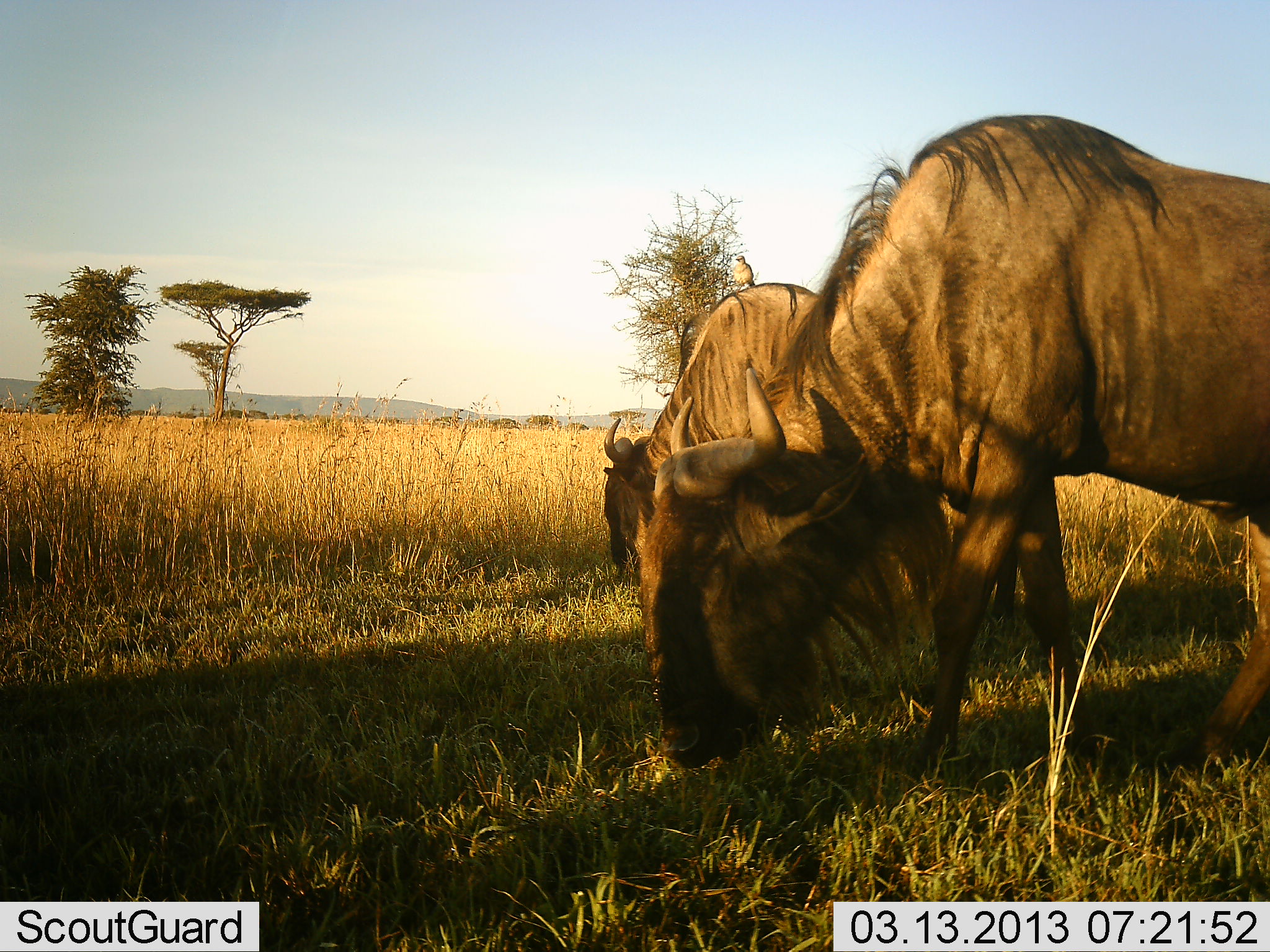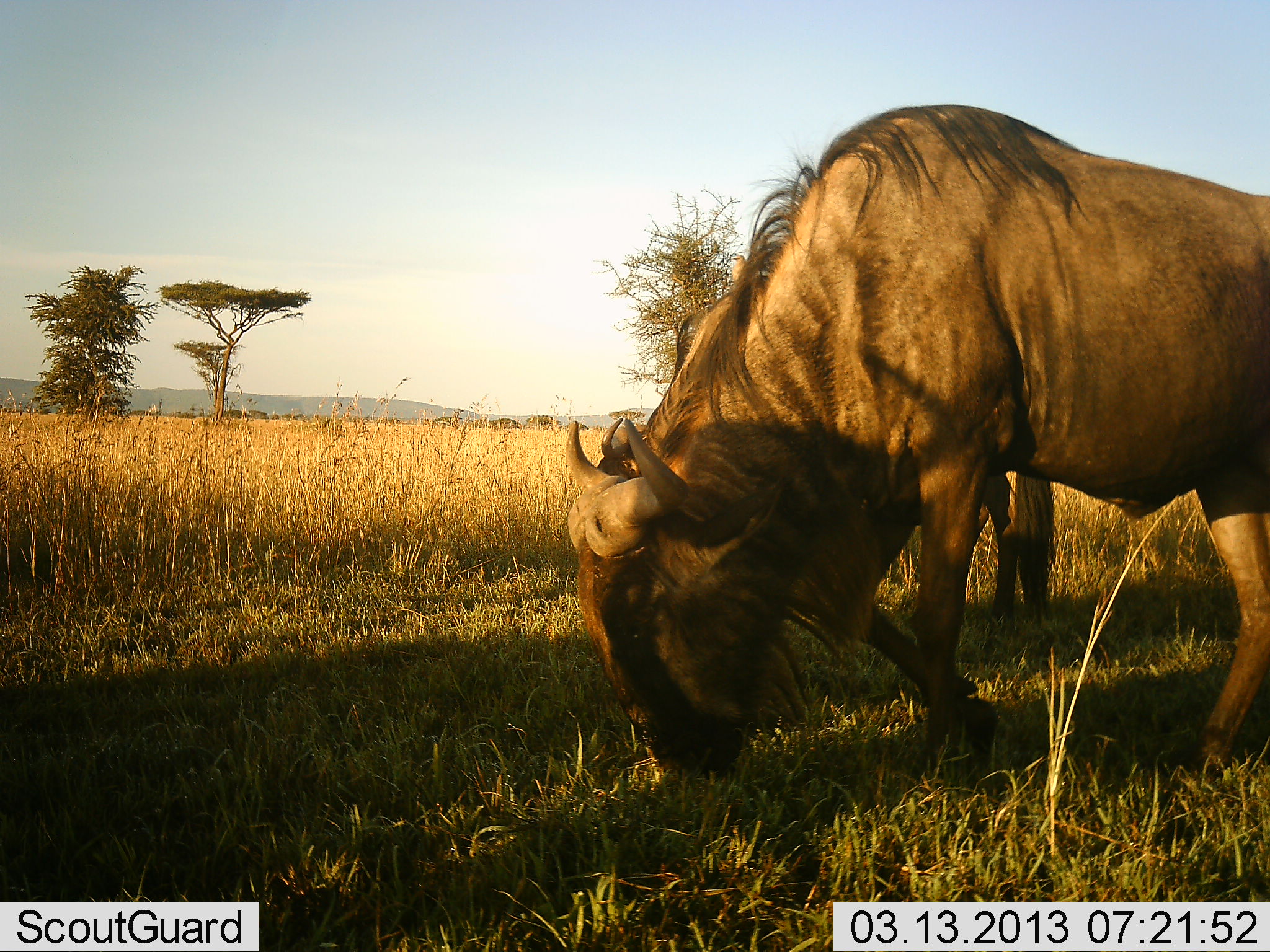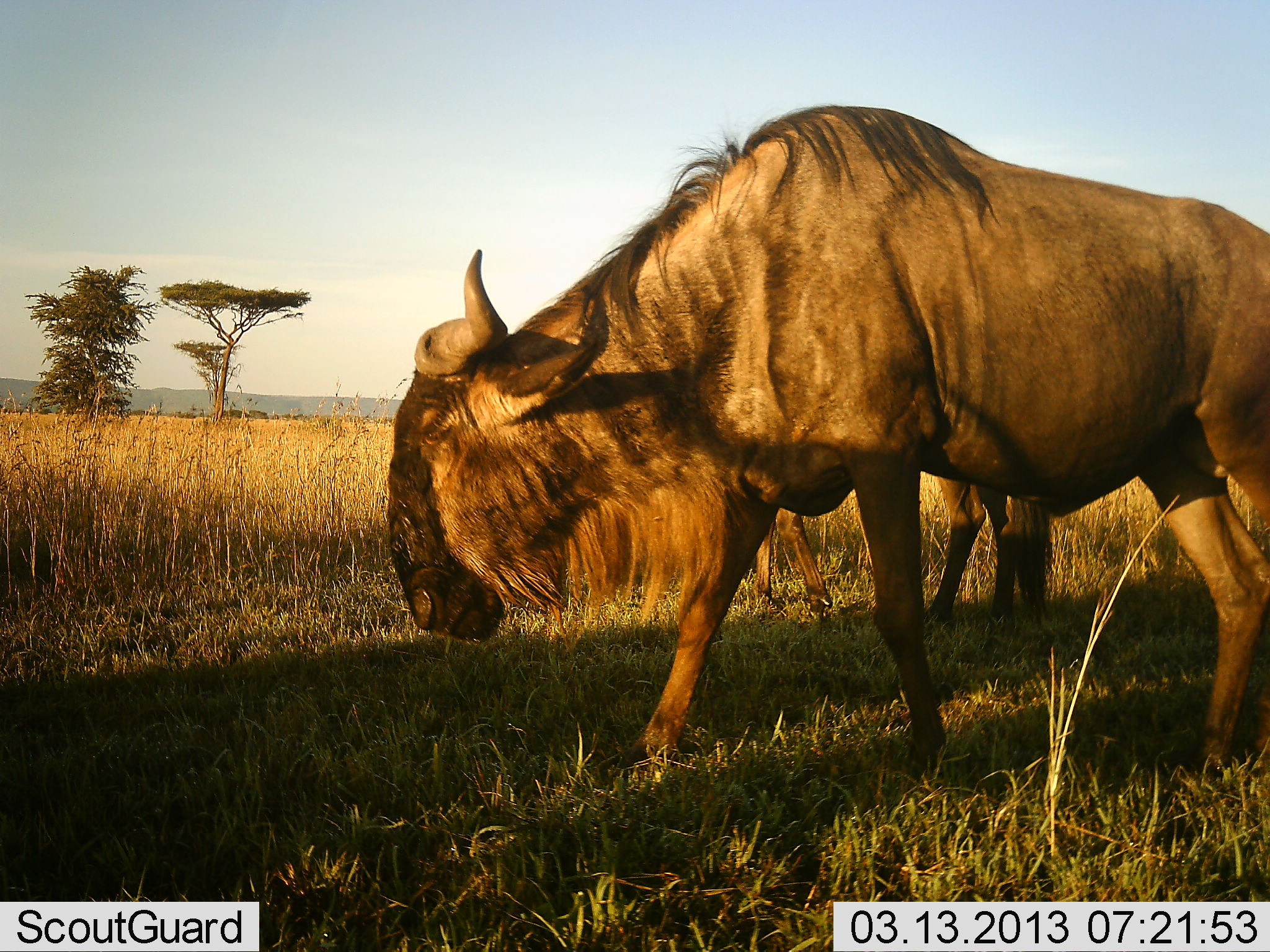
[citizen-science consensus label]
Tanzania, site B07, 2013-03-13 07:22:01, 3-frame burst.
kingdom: Animalia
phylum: Chordata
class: Mammalia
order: Artiodactyla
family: Bovidae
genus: Connochaetes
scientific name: Connochaetes taurinus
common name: blue wildebeest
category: wildebeest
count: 2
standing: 18%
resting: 0%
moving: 36%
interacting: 0%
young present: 0%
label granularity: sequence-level